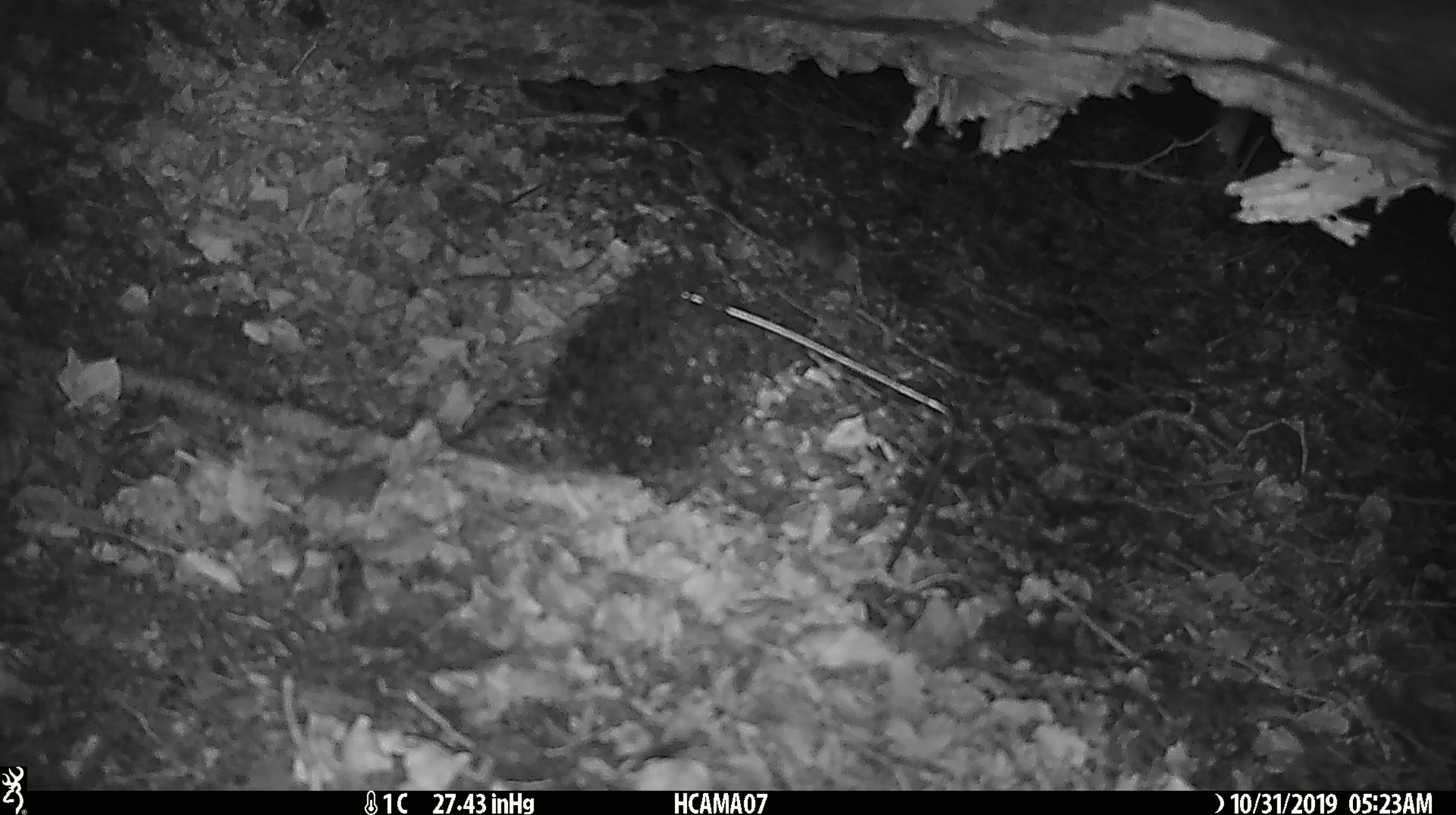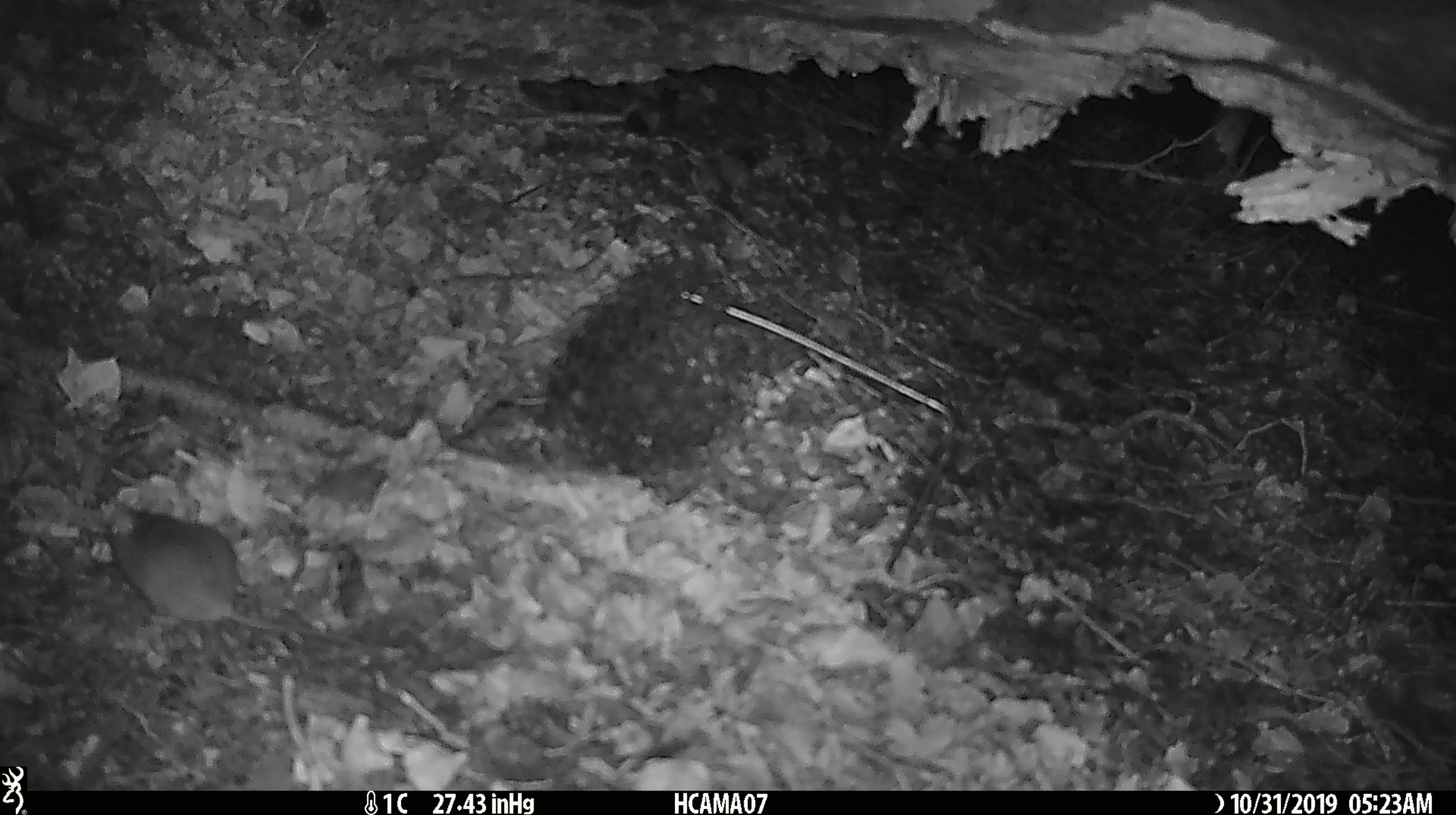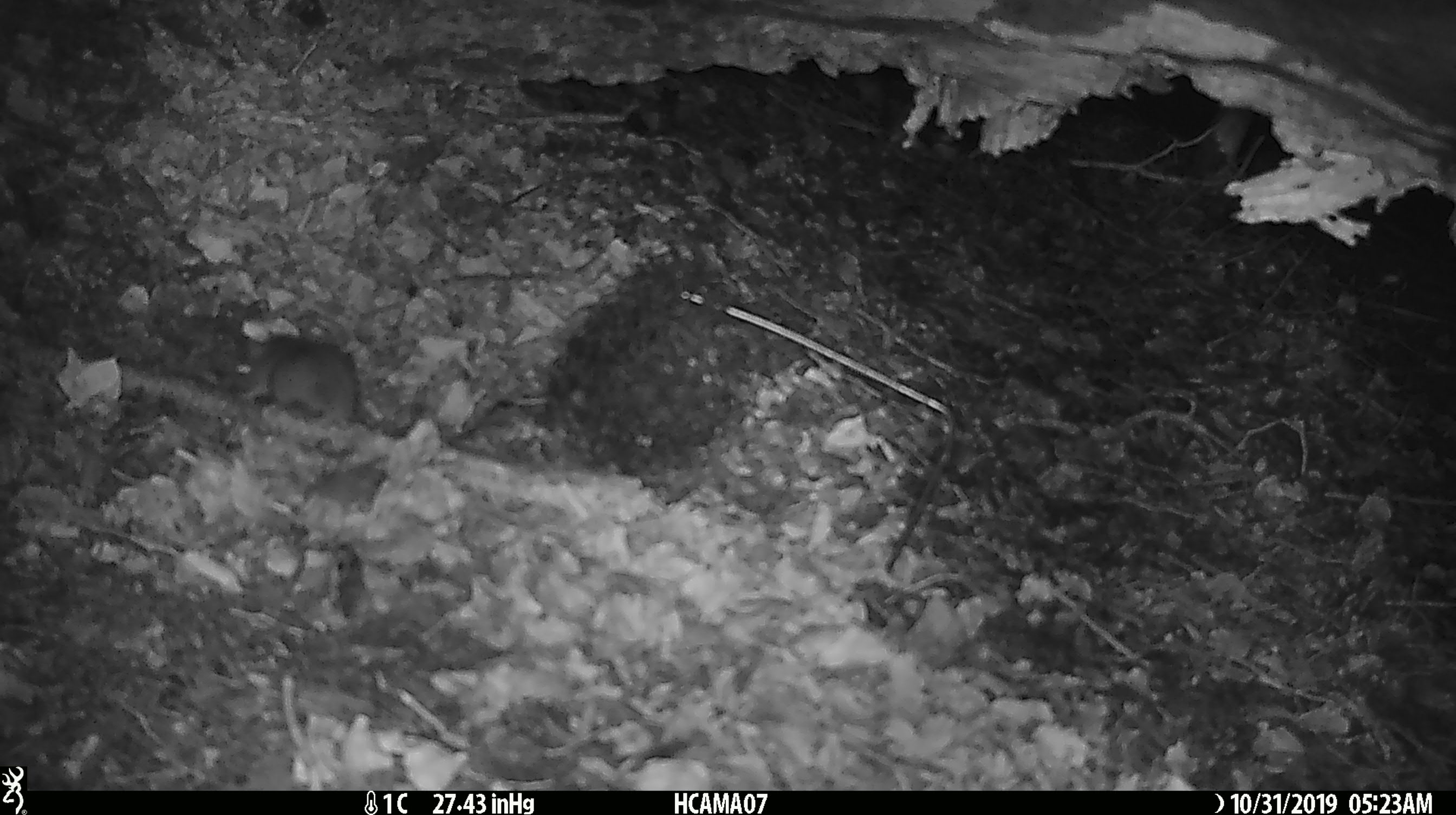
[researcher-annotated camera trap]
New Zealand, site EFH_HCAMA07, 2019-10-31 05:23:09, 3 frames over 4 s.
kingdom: Animalia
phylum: Chordata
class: Mammalia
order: Rodentia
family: Muridae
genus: Mus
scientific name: Mus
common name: mouse